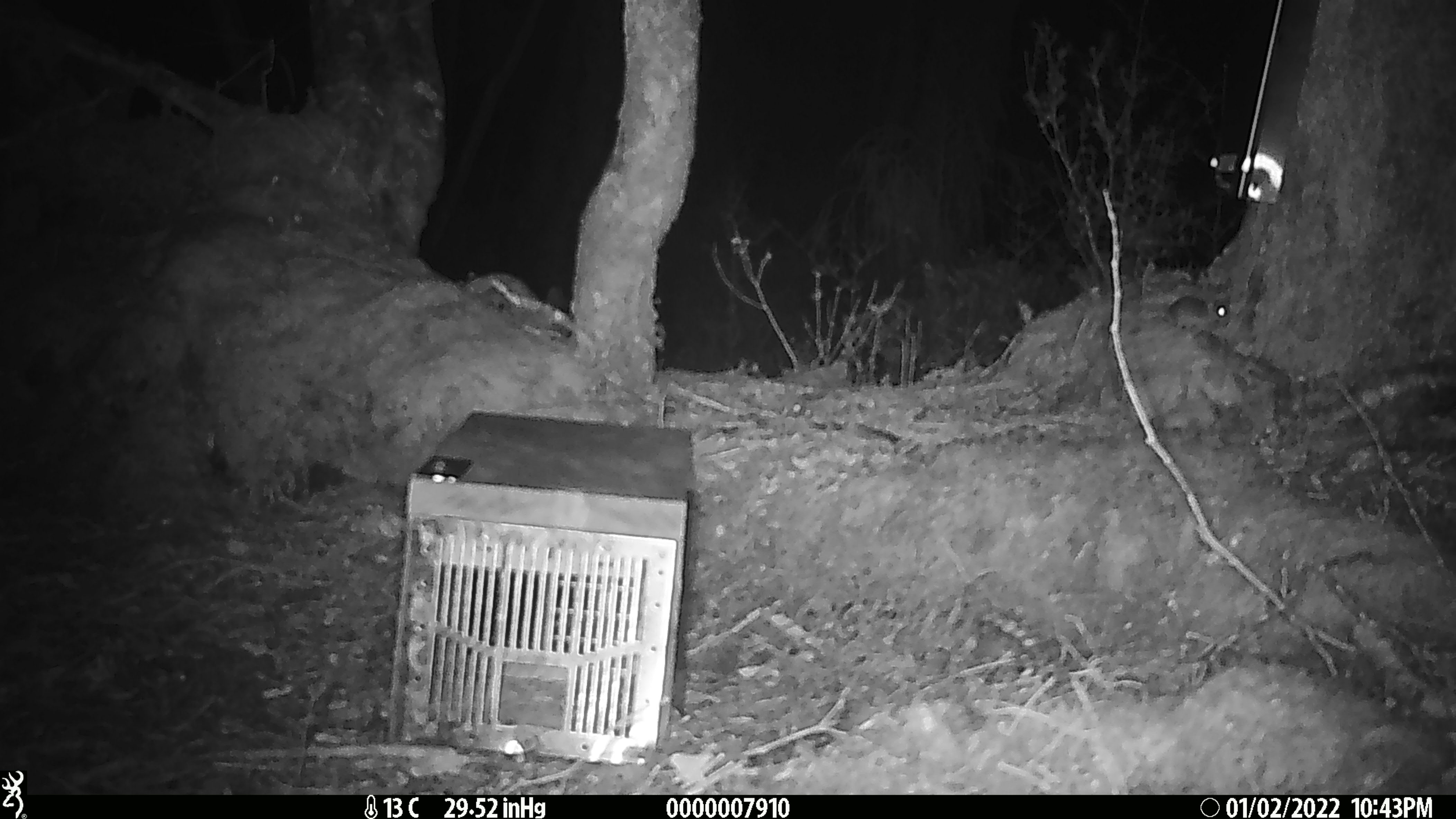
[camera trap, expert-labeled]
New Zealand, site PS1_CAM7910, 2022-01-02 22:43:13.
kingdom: Animalia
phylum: Chordata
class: Mammalia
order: Rodentia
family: Muridae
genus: Mus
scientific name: Mus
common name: mouse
Mouse (Mus).